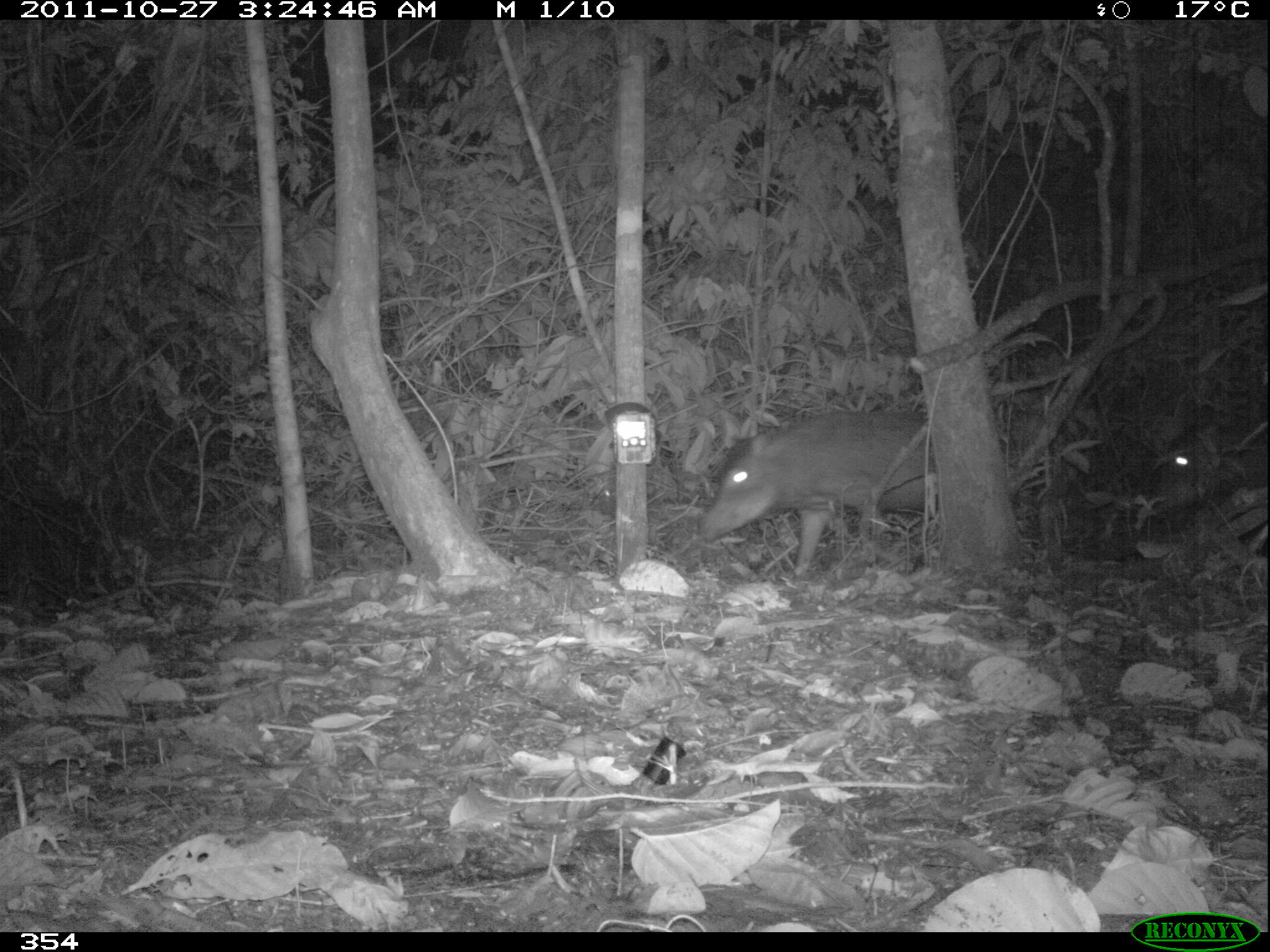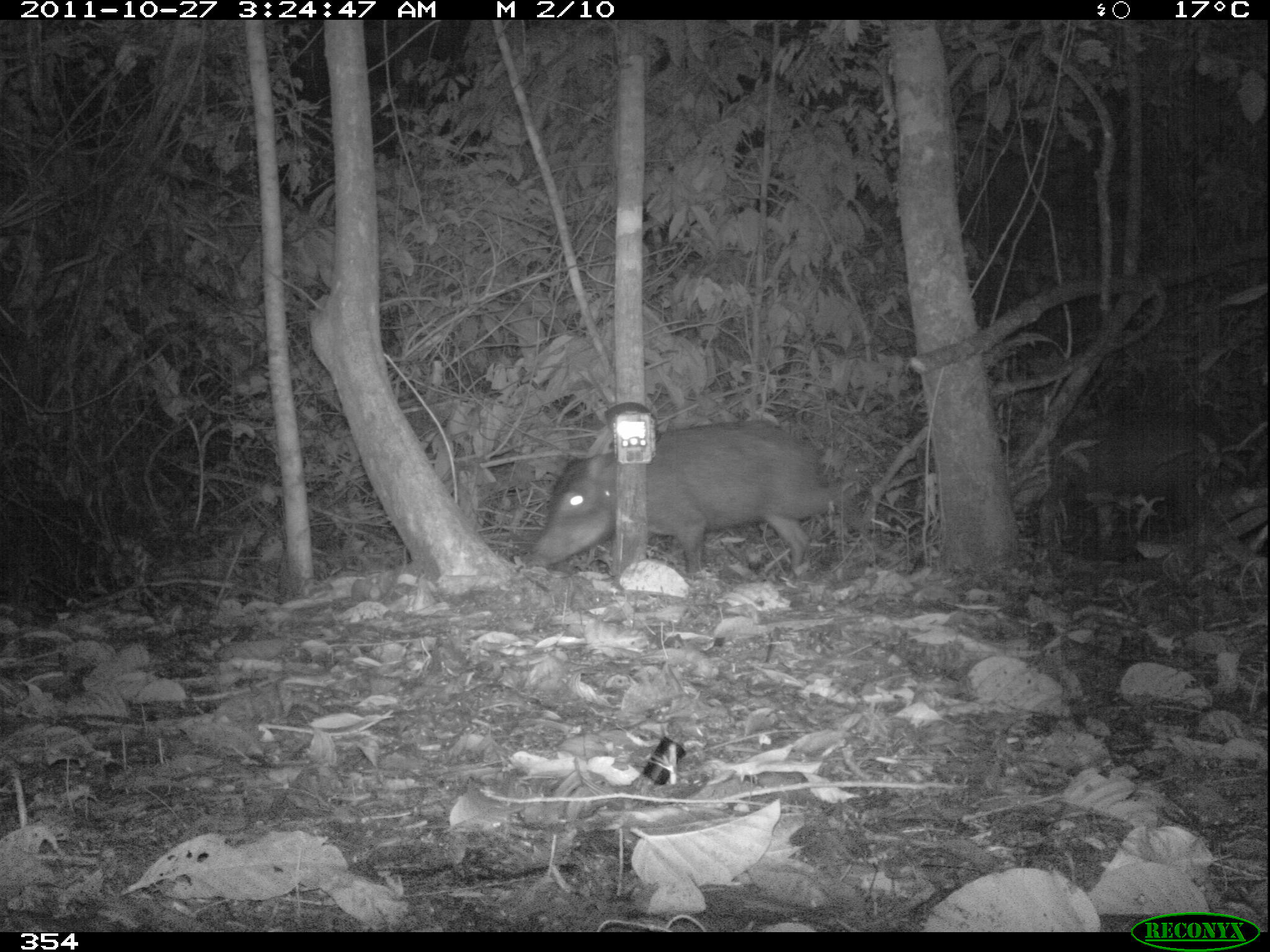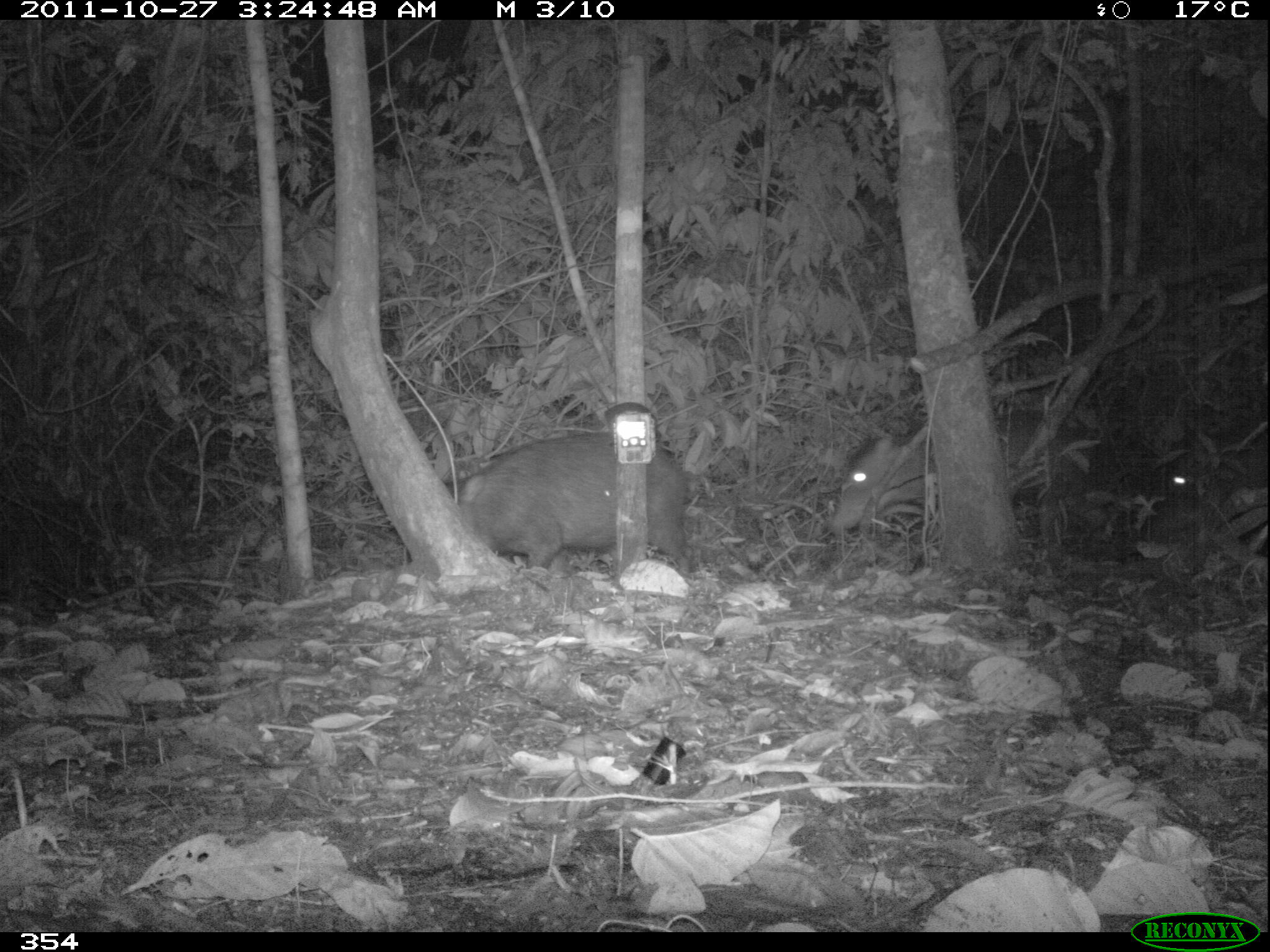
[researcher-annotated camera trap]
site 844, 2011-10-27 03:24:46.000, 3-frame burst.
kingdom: Animalia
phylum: Chordata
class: Mammalia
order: Artiodactyla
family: Tayassuidae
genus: Tayassu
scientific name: Tayassu pecari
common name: white-lipped peccary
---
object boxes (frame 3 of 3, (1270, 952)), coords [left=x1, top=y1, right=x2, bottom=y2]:
tayassu pecari: [left=826, top=412, right=1113, bottom=544]; [left=443, top=429, right=691, bottom=579]; [left=1155, top=424, right=1269, bottom=546]